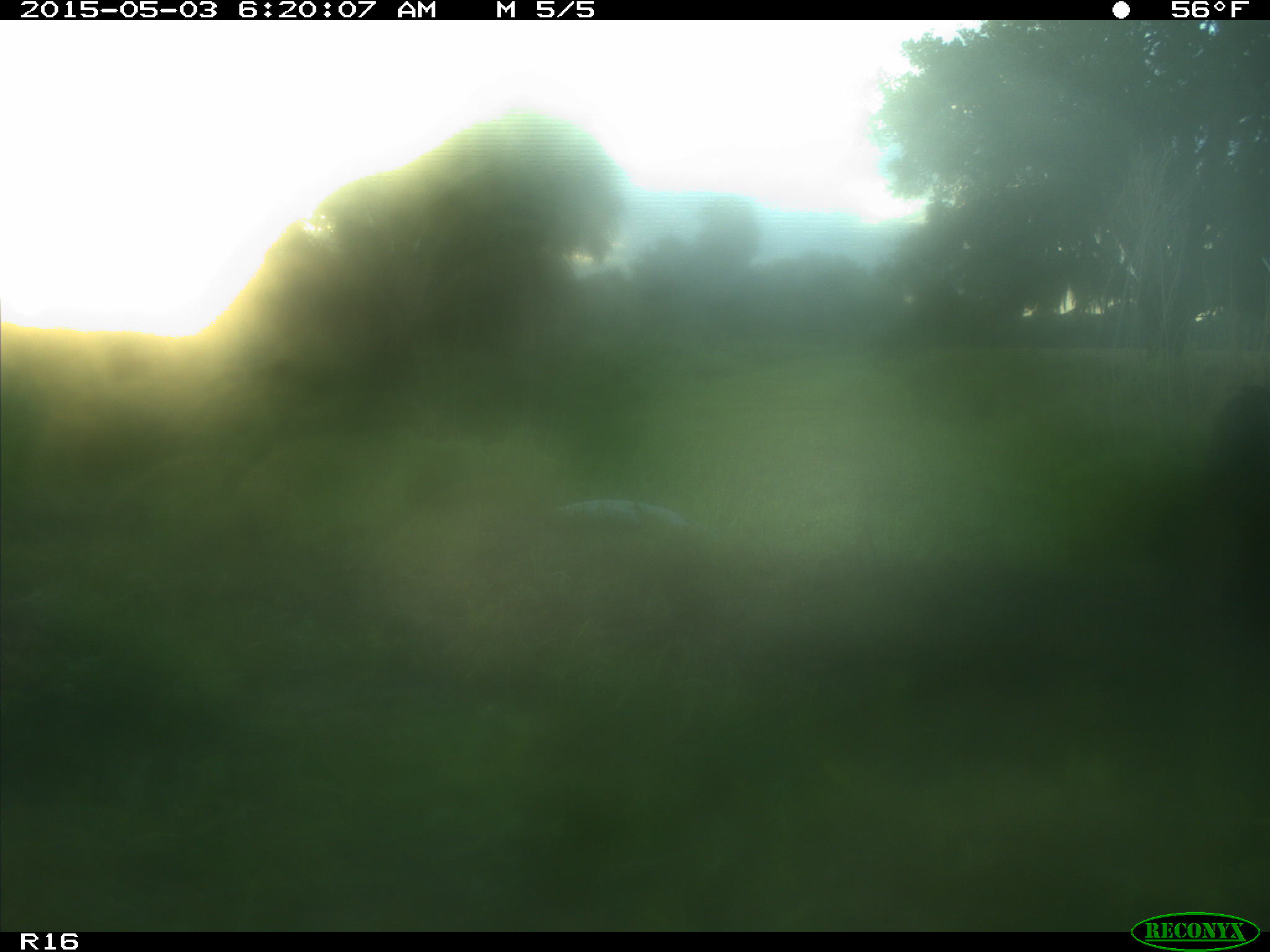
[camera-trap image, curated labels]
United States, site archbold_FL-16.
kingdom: Animalia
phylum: Chordata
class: Mammalia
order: Artiodactyla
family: Bovidae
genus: Bos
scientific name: Bos taurus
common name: domestic cow